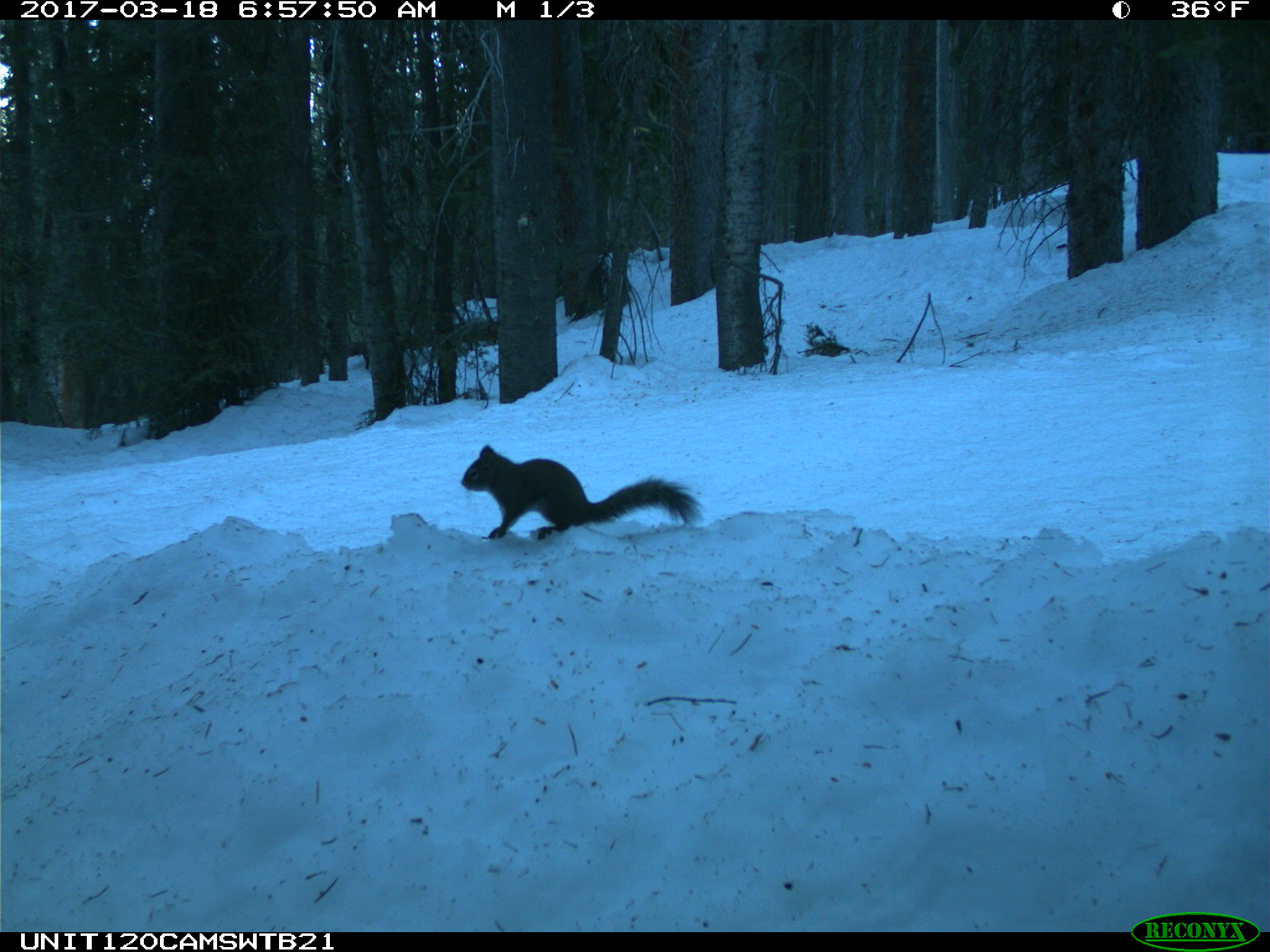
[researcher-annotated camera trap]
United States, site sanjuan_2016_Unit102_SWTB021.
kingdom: Animalia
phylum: Chordata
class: Mammalia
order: Rodentia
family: Sciuridae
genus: Tamiasciurus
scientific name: Tamiasciurus hudsonicus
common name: american red squirrel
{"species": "Tamiasciurus hudsonicus (american red squirrel)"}